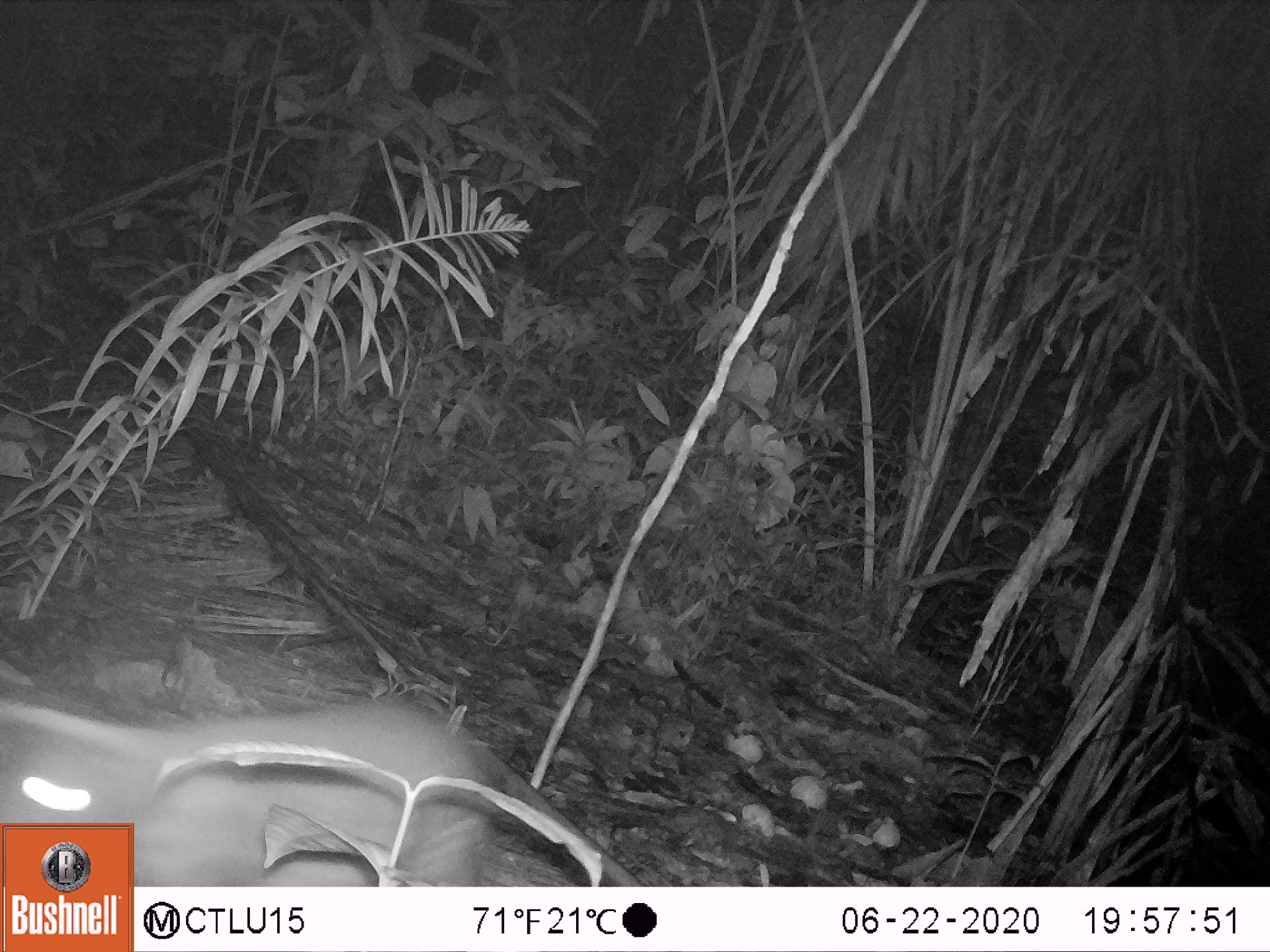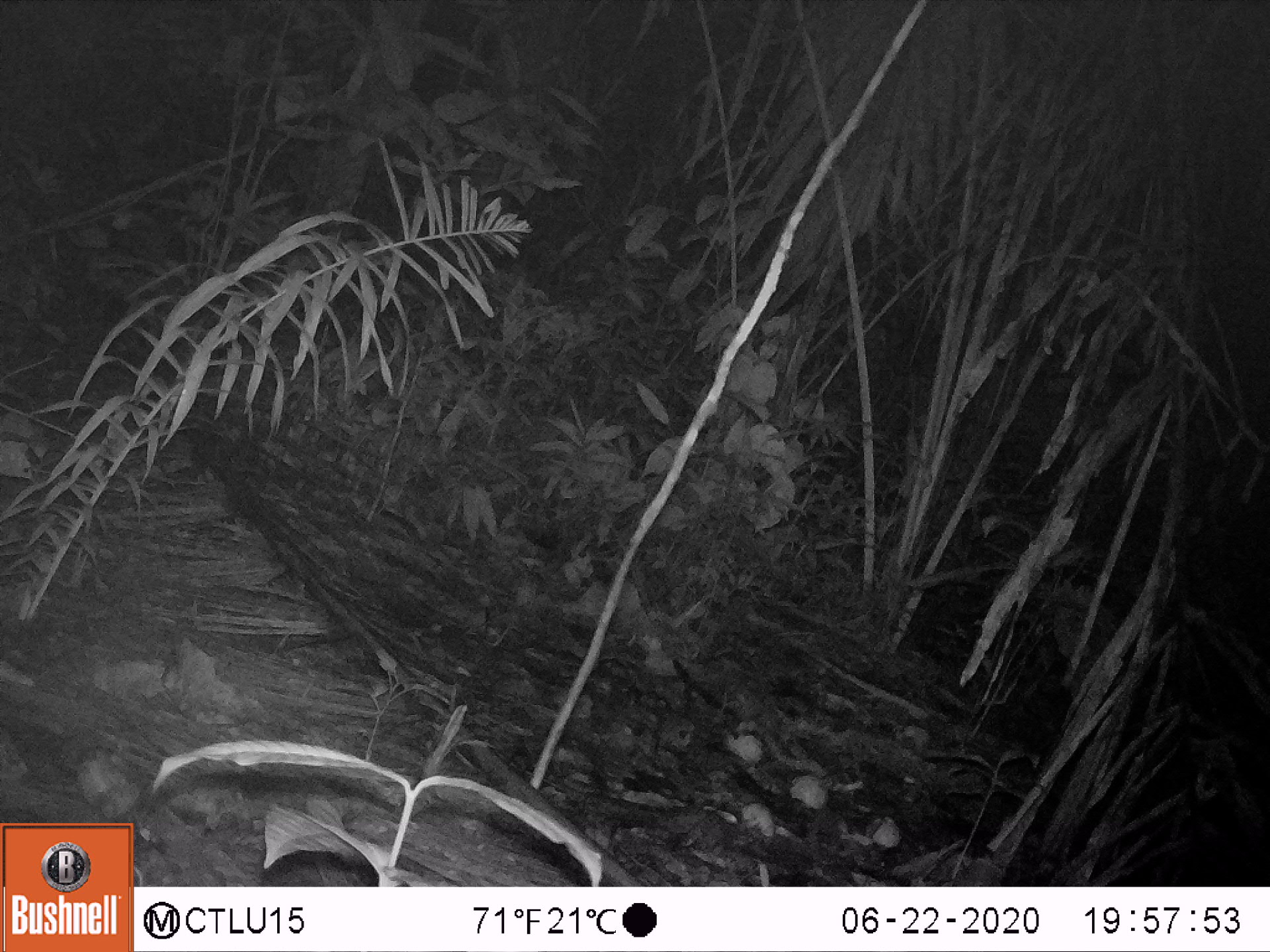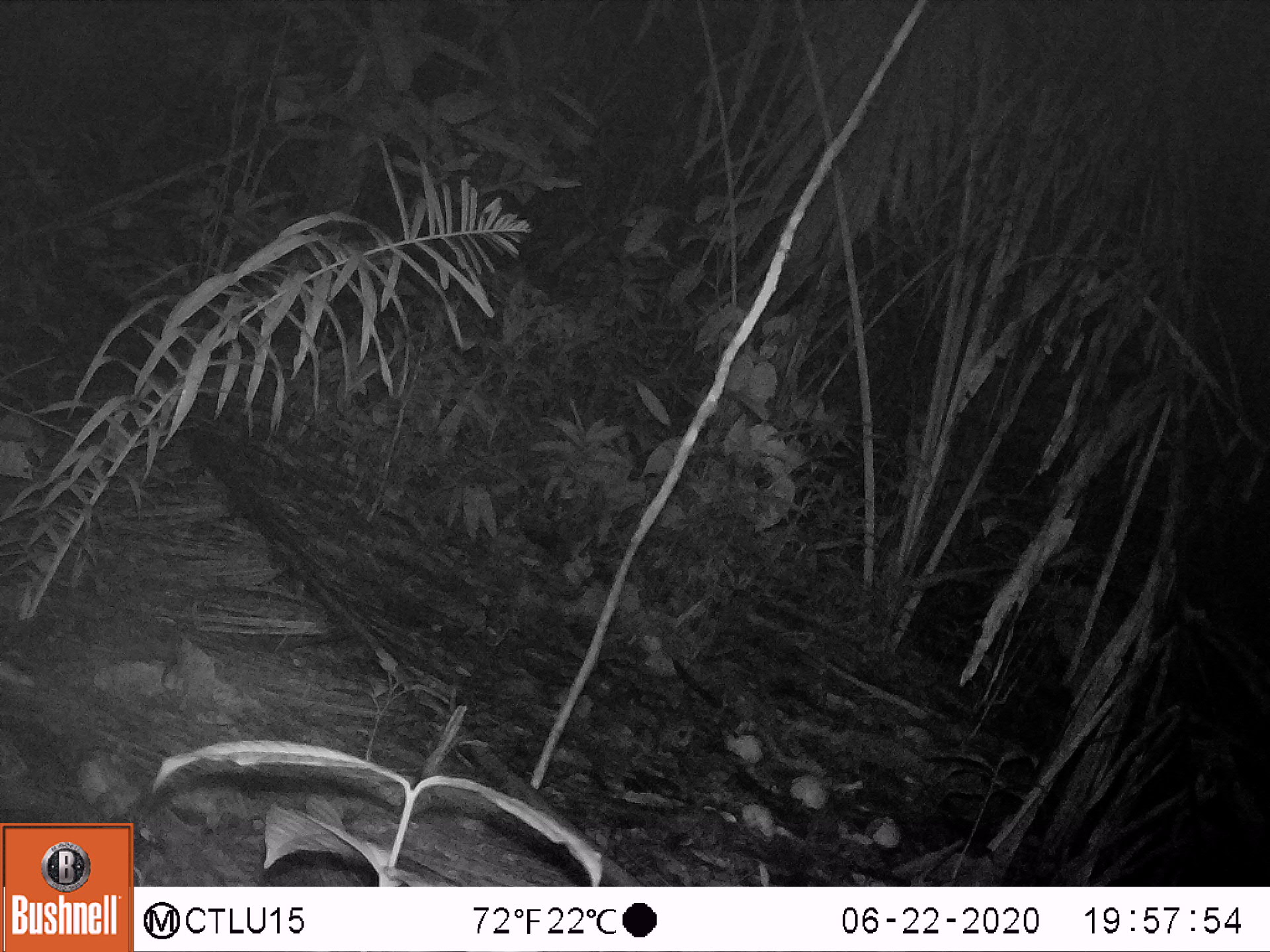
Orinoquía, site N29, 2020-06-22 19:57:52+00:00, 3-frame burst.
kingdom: Animalia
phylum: Chordata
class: Mammalia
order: Rodentia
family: Cuniculidae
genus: Cuniculus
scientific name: Cuniculus paca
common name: spotted paca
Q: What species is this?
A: Spotted paca (Cuniculus paca).